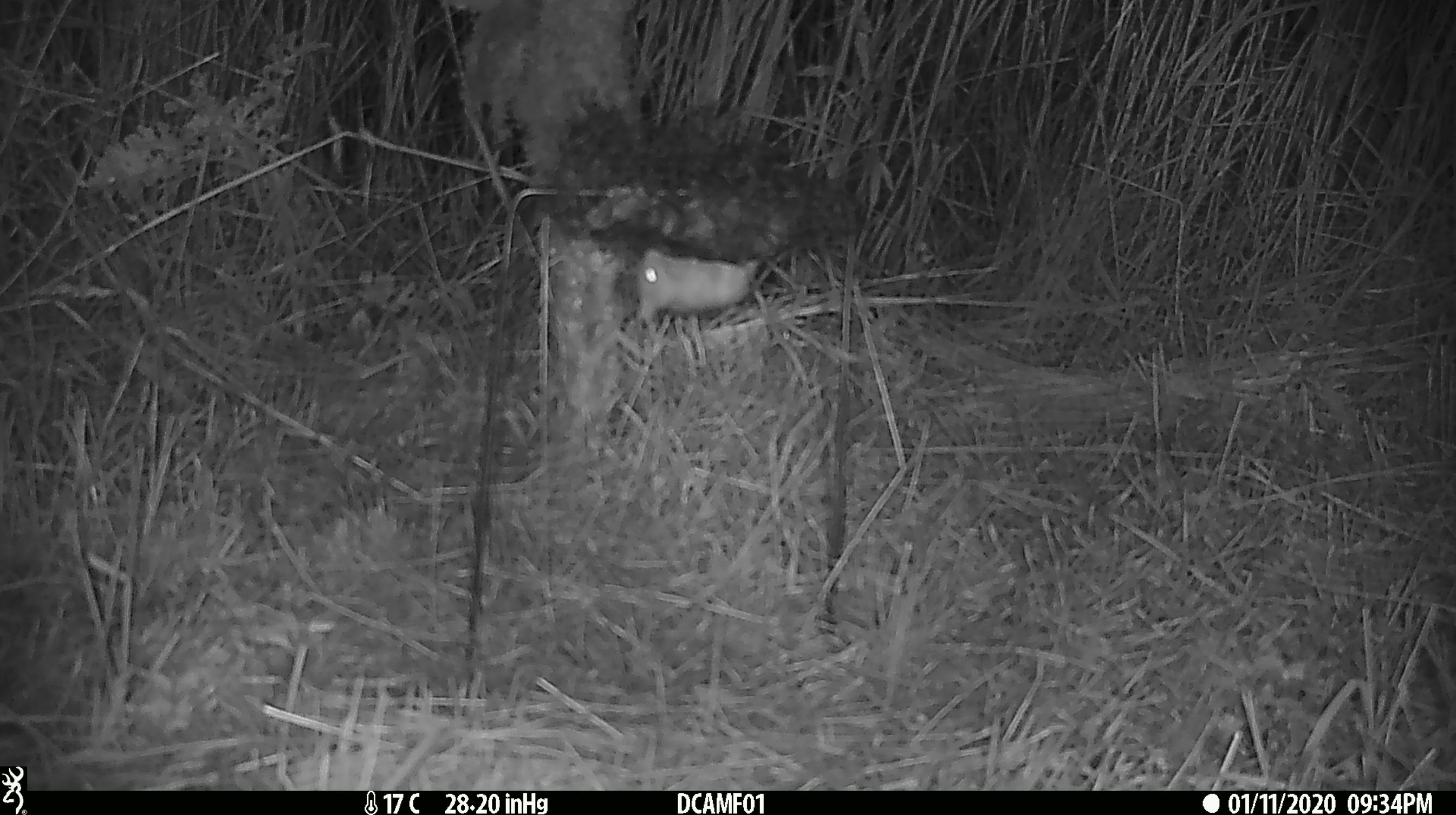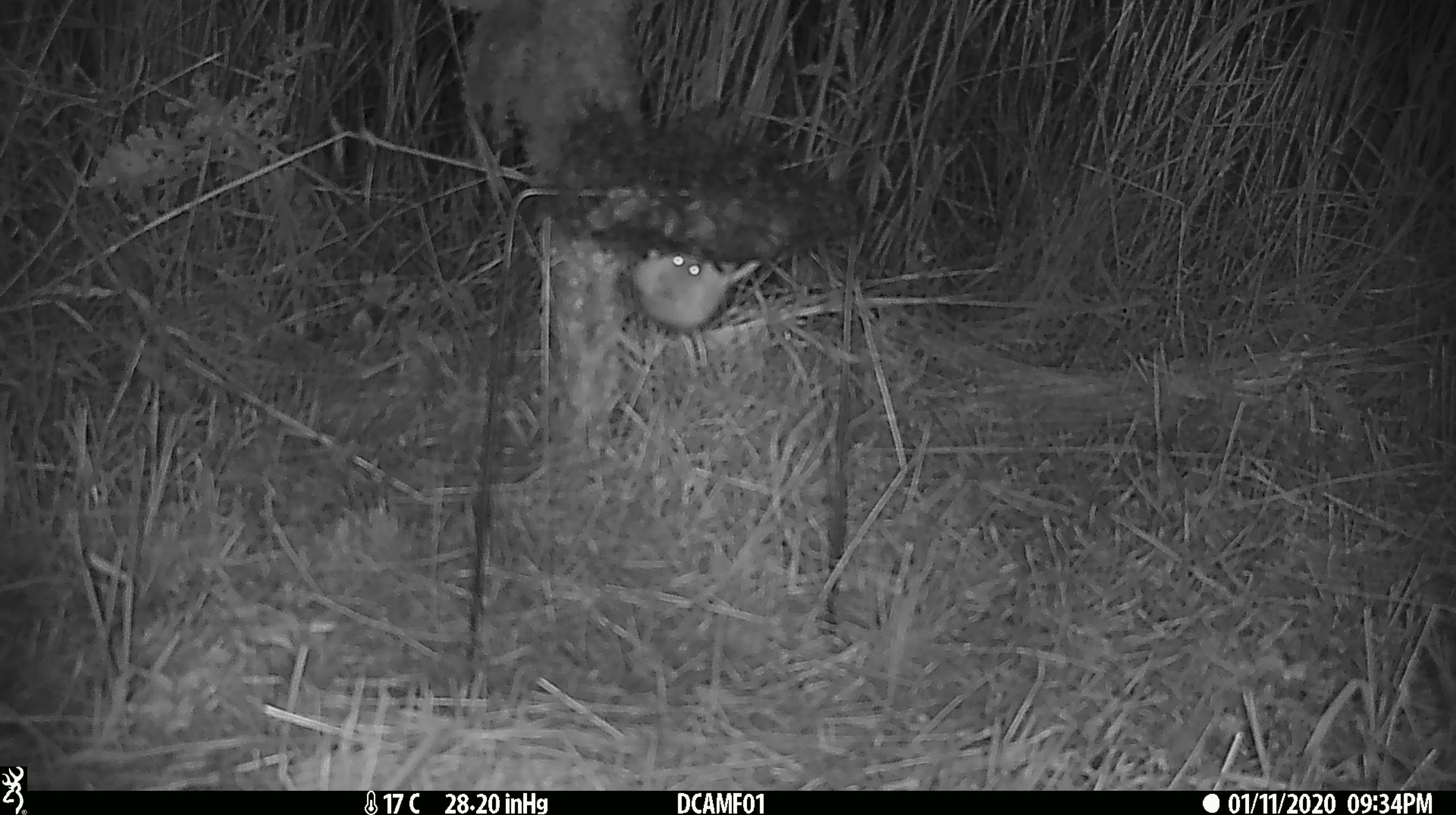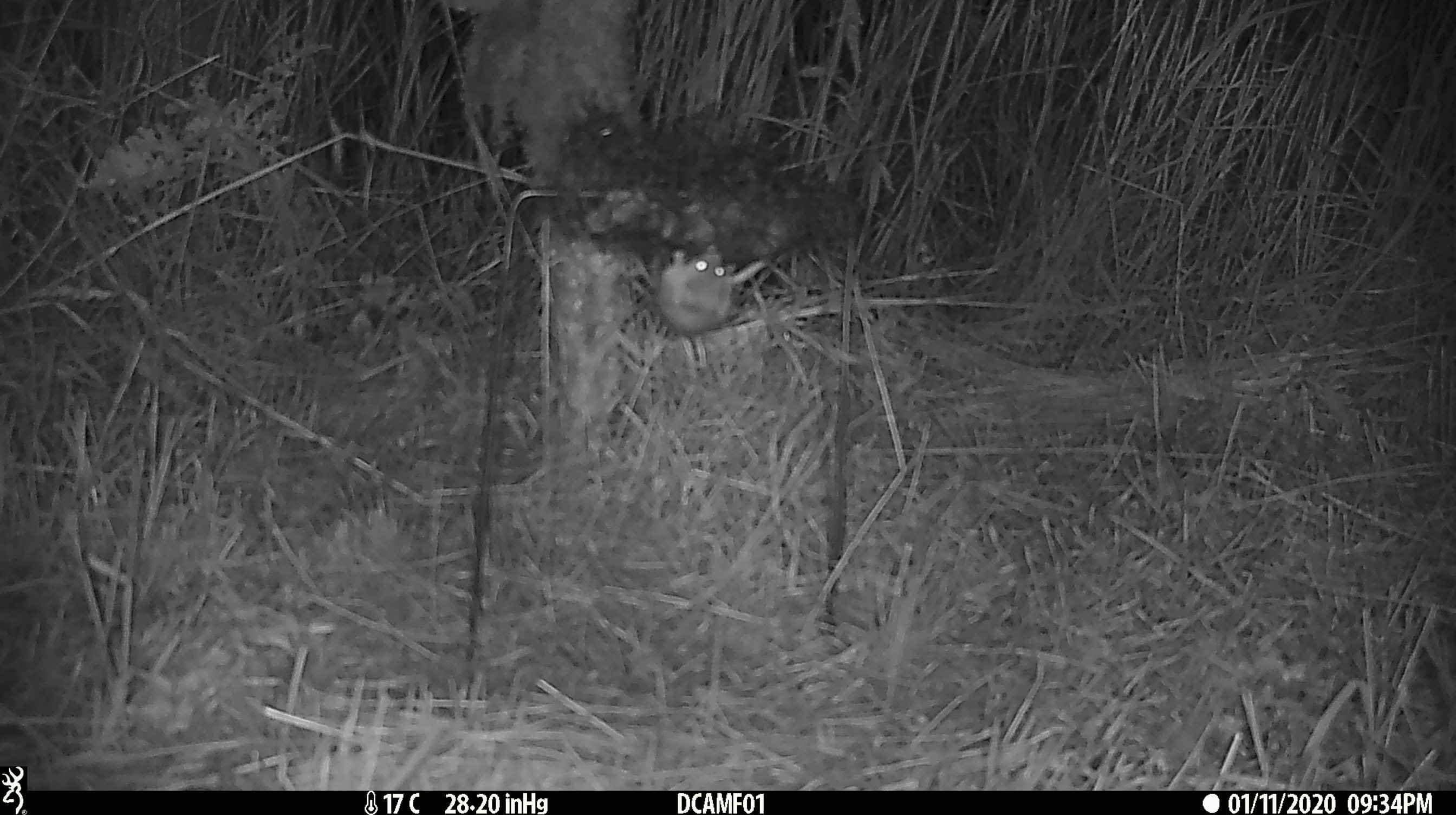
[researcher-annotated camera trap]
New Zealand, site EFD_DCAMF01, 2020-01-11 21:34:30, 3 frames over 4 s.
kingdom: Animalia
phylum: Chordata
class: Mammalia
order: Rodentia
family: Muridae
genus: Mus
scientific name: Mus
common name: mouse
Mouse (Mus).